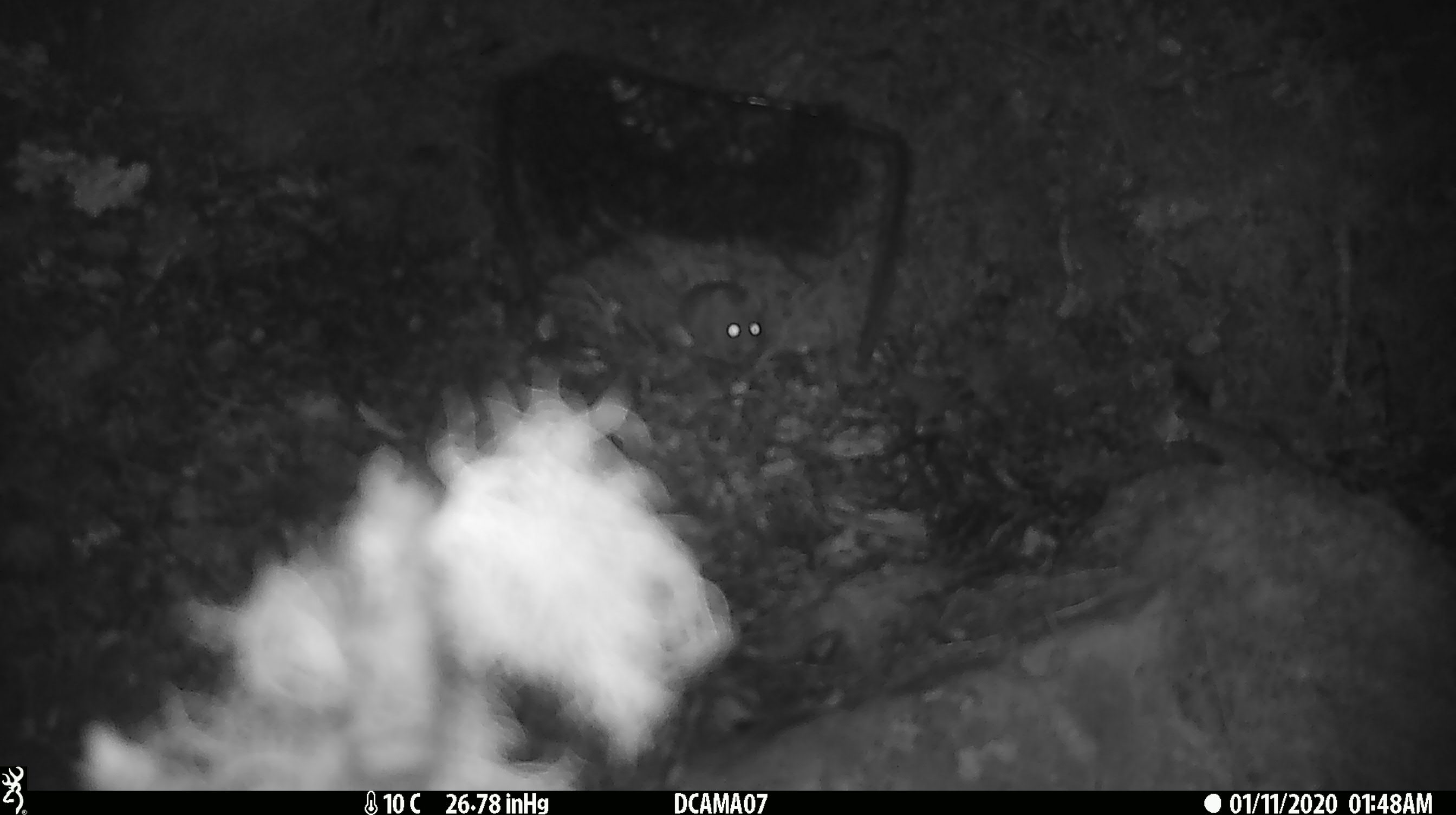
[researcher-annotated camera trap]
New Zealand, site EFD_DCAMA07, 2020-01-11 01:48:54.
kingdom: Animalia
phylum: Chordata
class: Mammalia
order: Rodentia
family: Muridae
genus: Mus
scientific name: Mus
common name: mouse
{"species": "mouse (Mus)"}